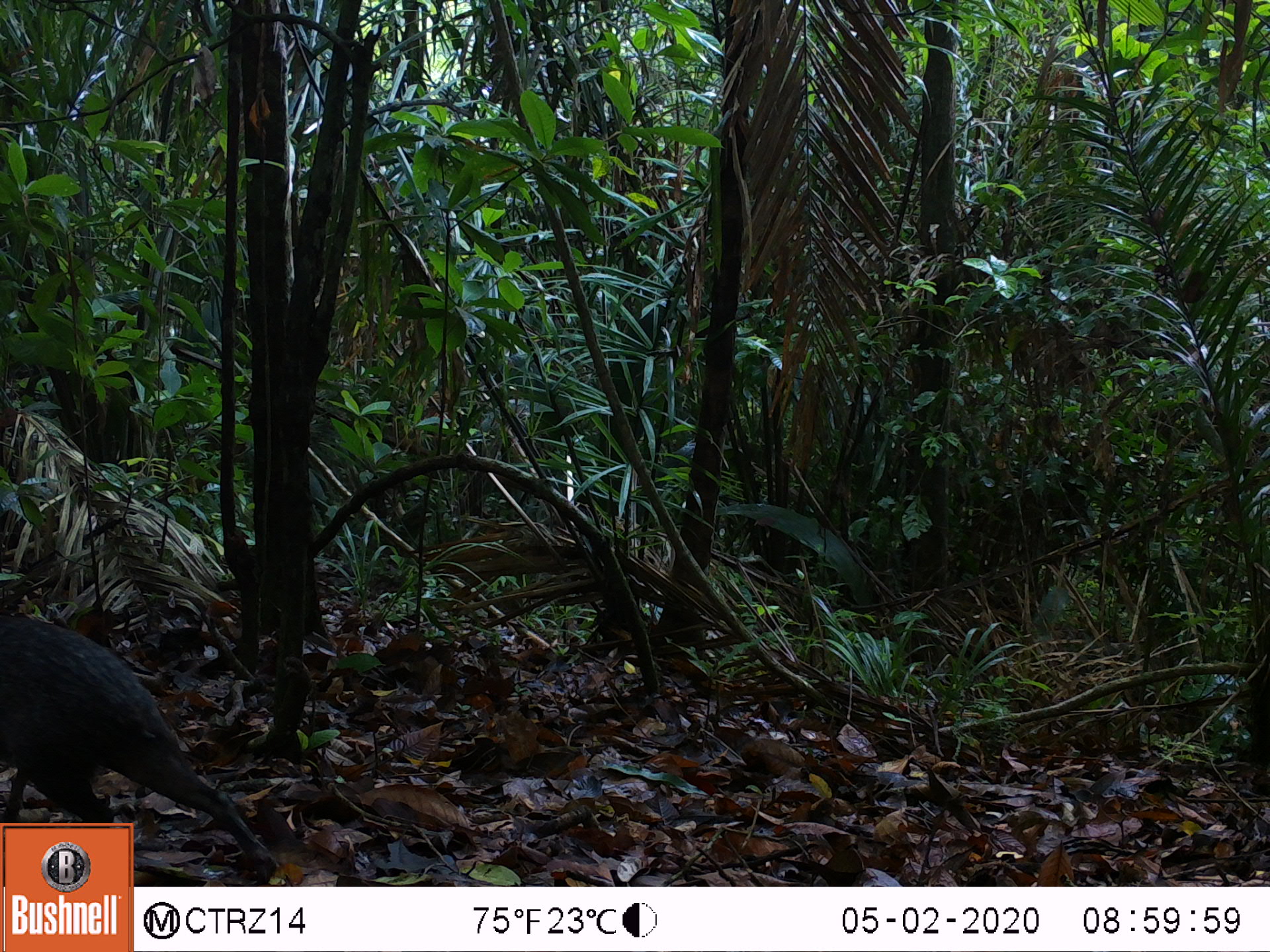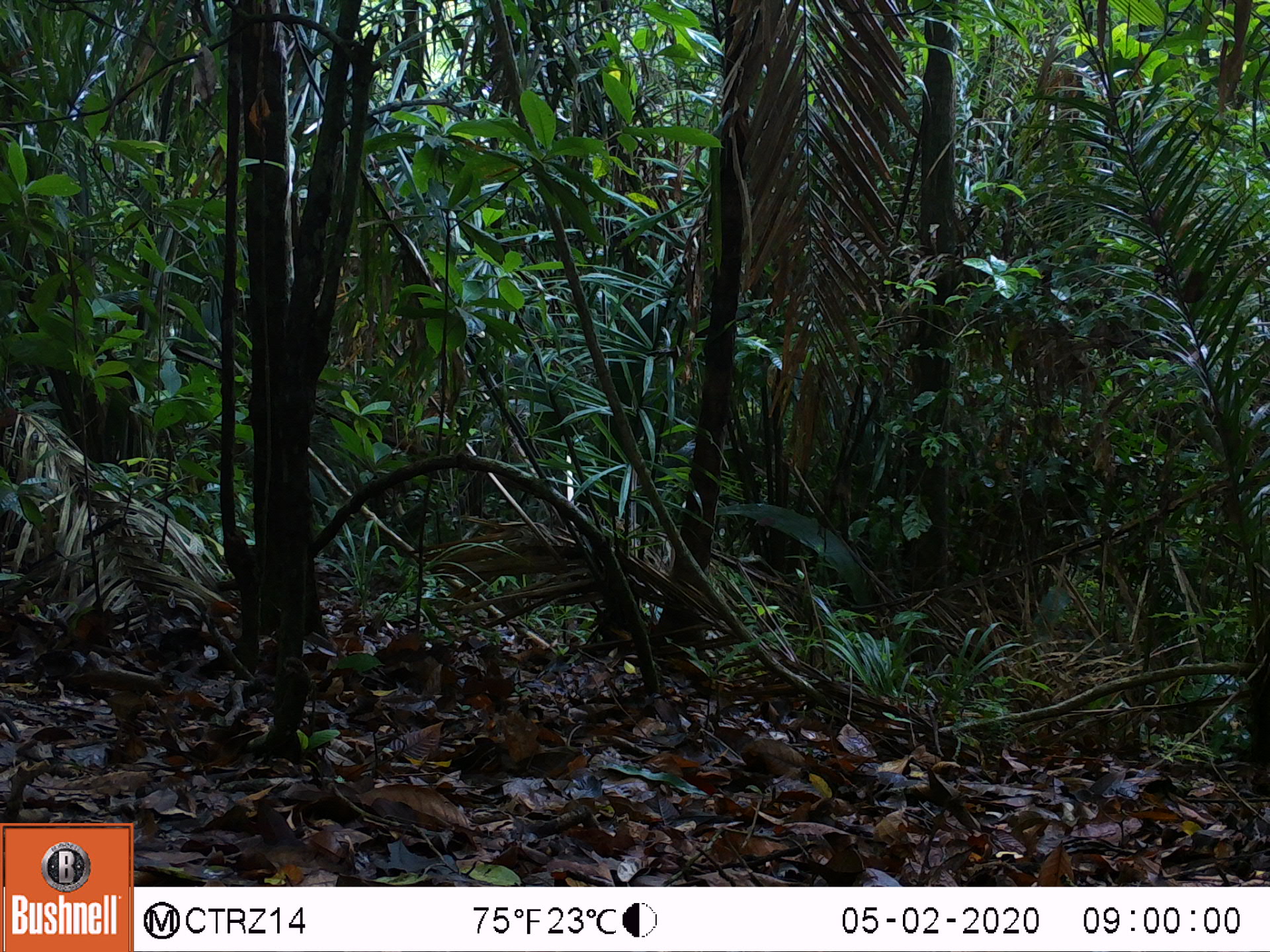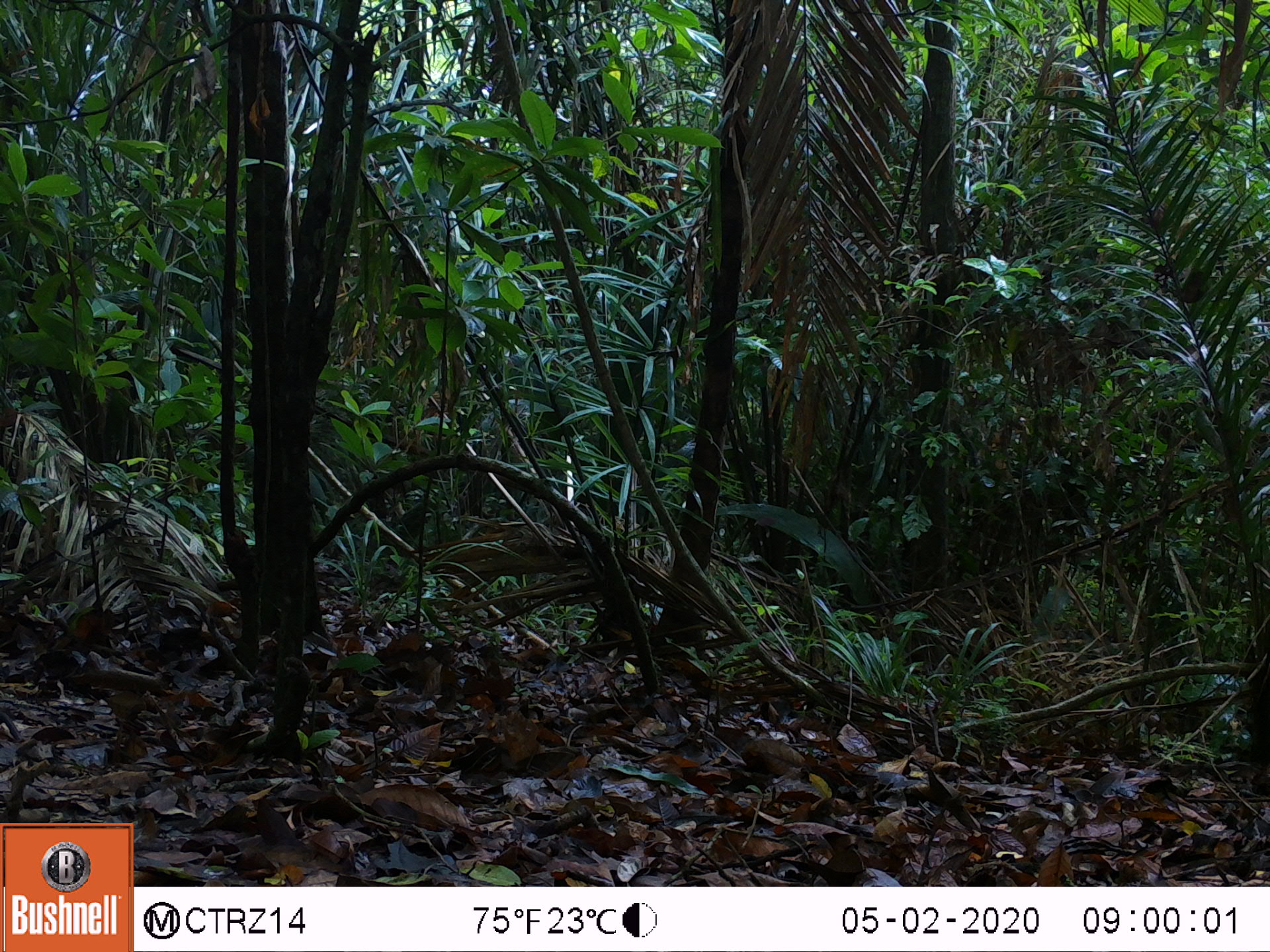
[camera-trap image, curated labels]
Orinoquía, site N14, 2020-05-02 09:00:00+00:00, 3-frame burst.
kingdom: Animalia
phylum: Chordata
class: Mammalia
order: Rodentia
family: Dasyproctidae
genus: Dasyprocta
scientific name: Dasyprocta fuliginosa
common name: black agouti